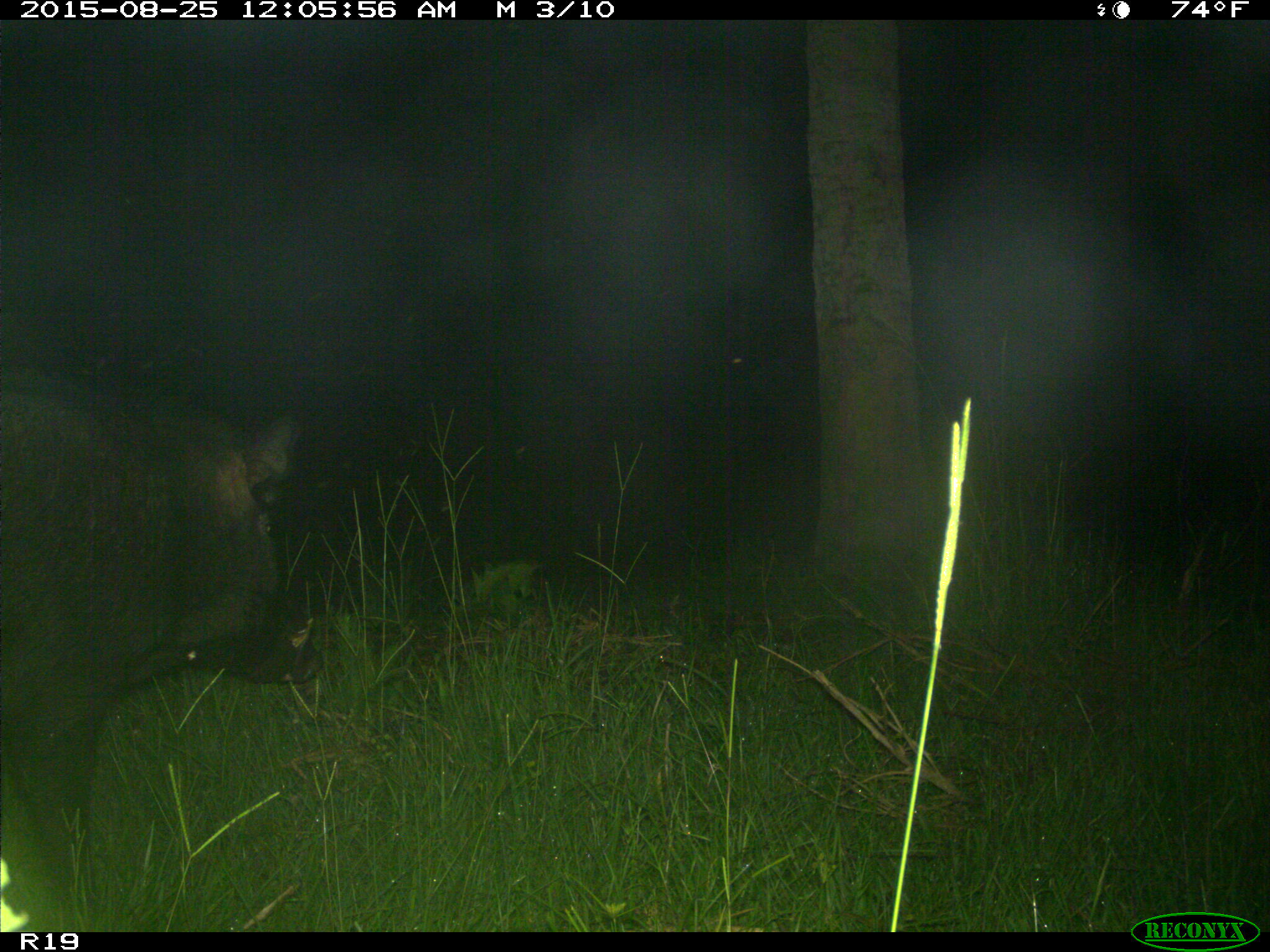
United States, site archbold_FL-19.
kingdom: Animalia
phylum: Chordata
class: Mammalia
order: Artiodactyla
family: Suidae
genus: Sus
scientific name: Sus scrofa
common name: wild boar